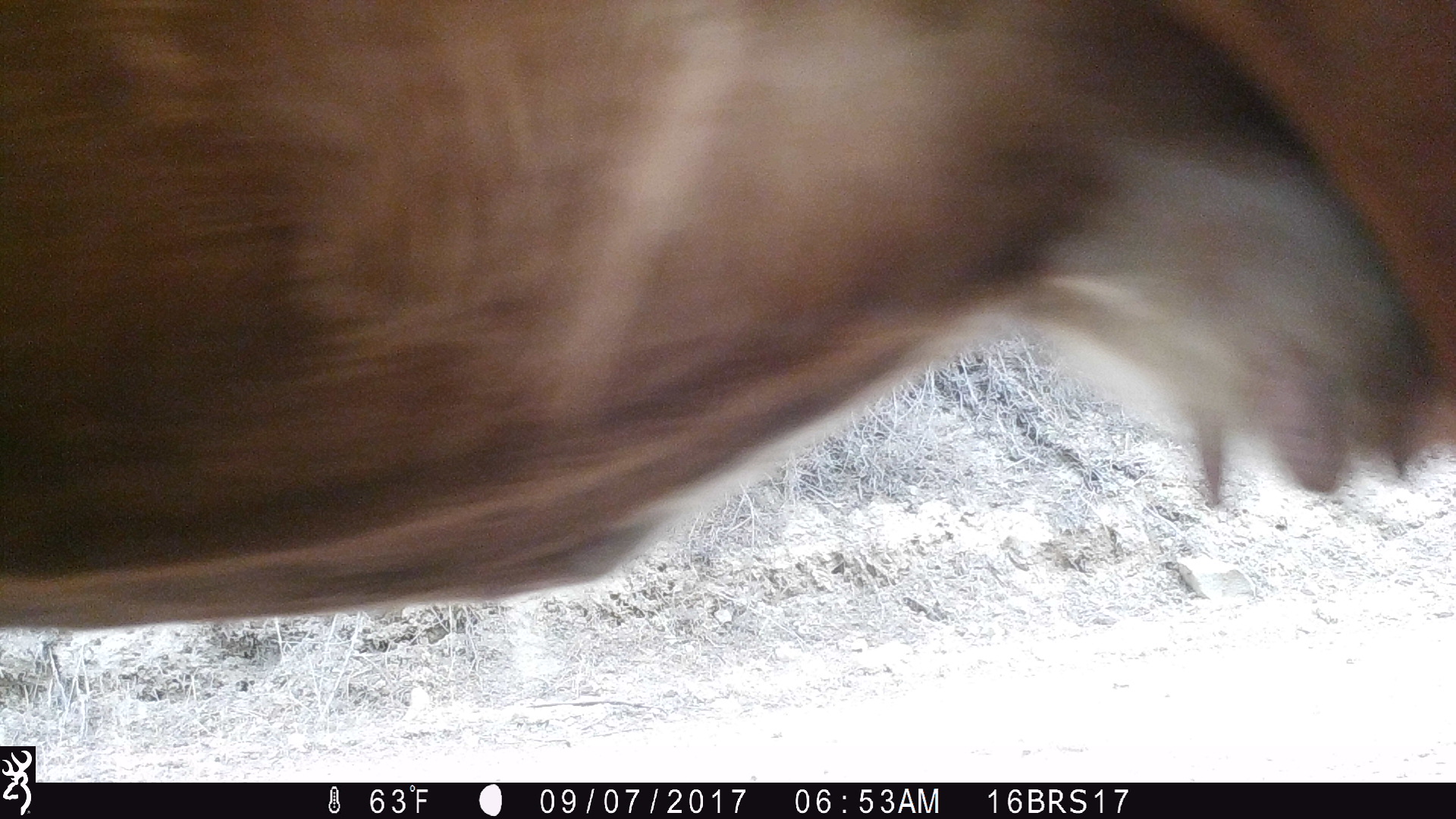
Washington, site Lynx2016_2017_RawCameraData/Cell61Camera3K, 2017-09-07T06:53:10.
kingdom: Animalia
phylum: Chordata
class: Mammalia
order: Artiodactyla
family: Bovidae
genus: Bos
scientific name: Bos taurus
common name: domestic cattle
Domestic cattle (Bos taurus). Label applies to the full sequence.